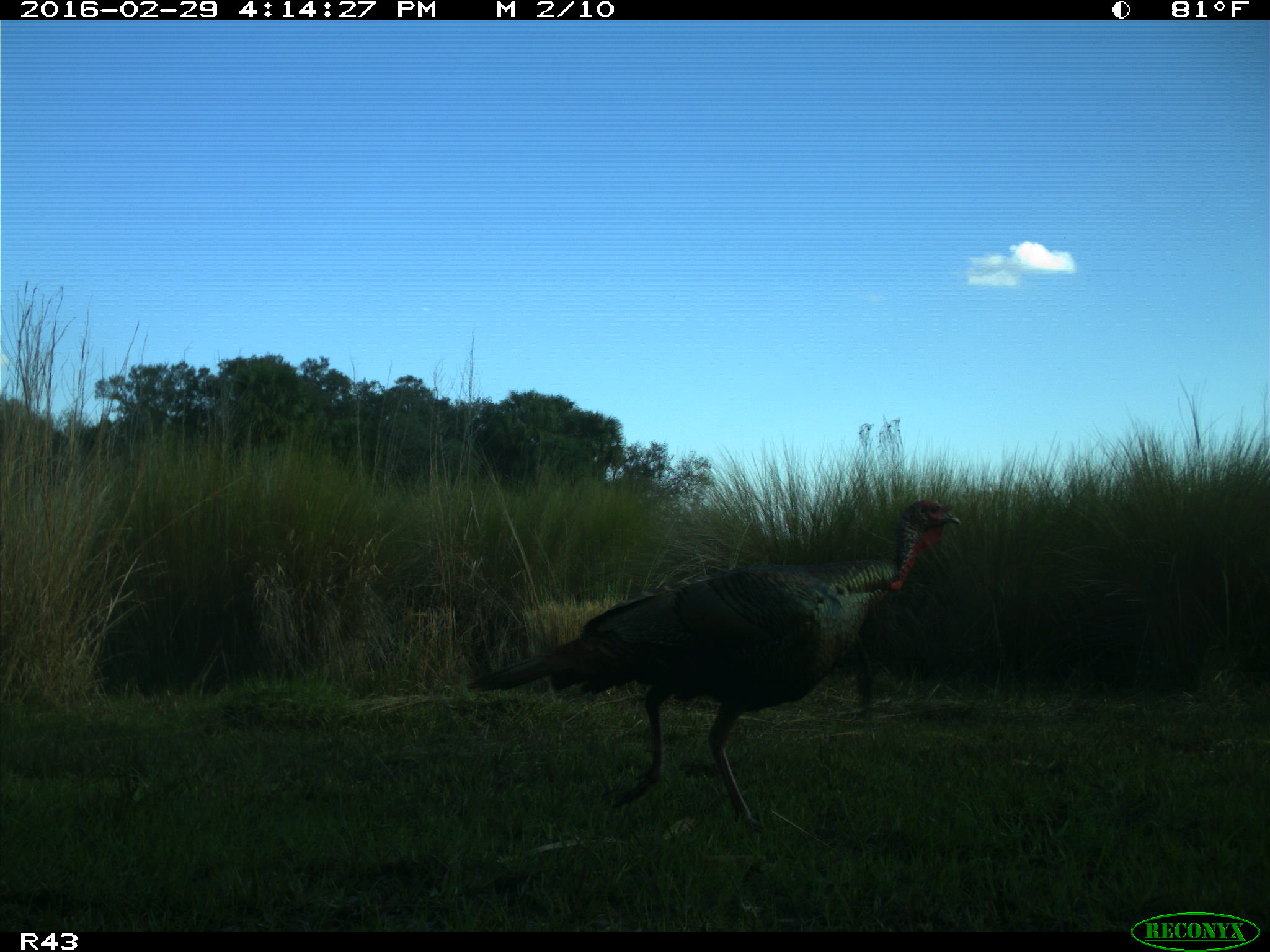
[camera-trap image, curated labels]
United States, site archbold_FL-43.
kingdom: Animalia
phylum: Chordata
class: Aves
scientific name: Aves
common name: birds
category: unidentified bird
Unidentified bird (birds) (Aves).